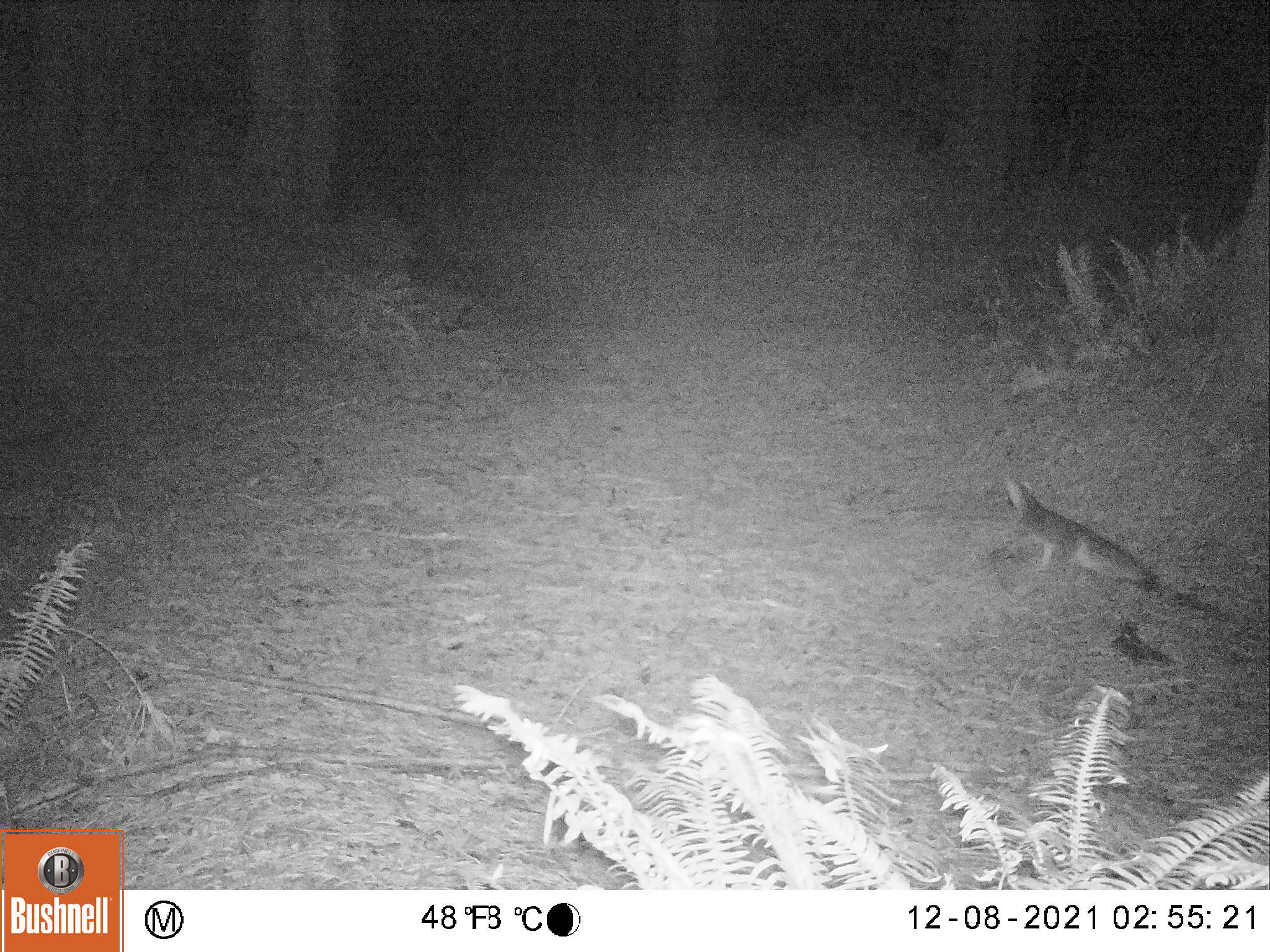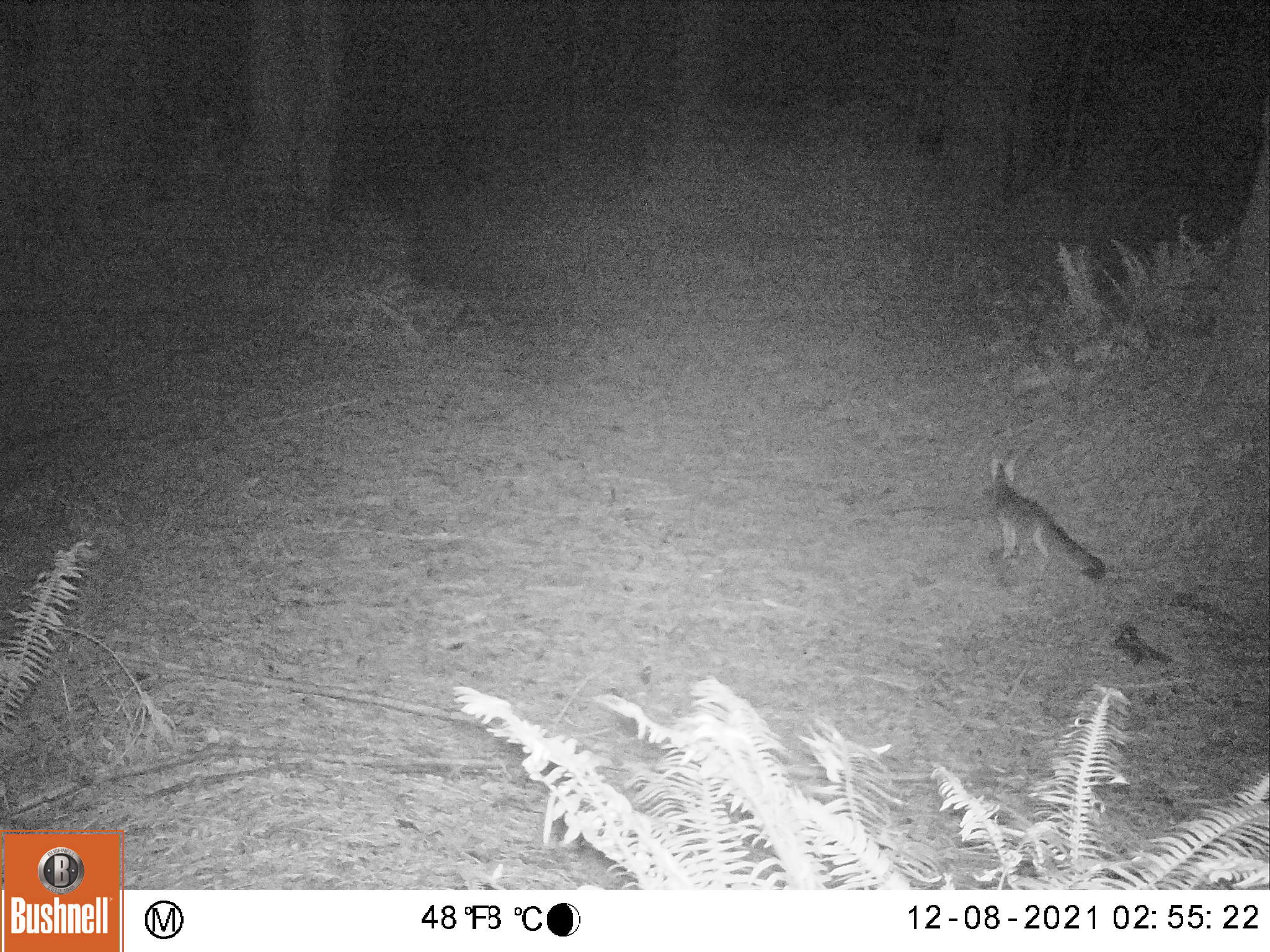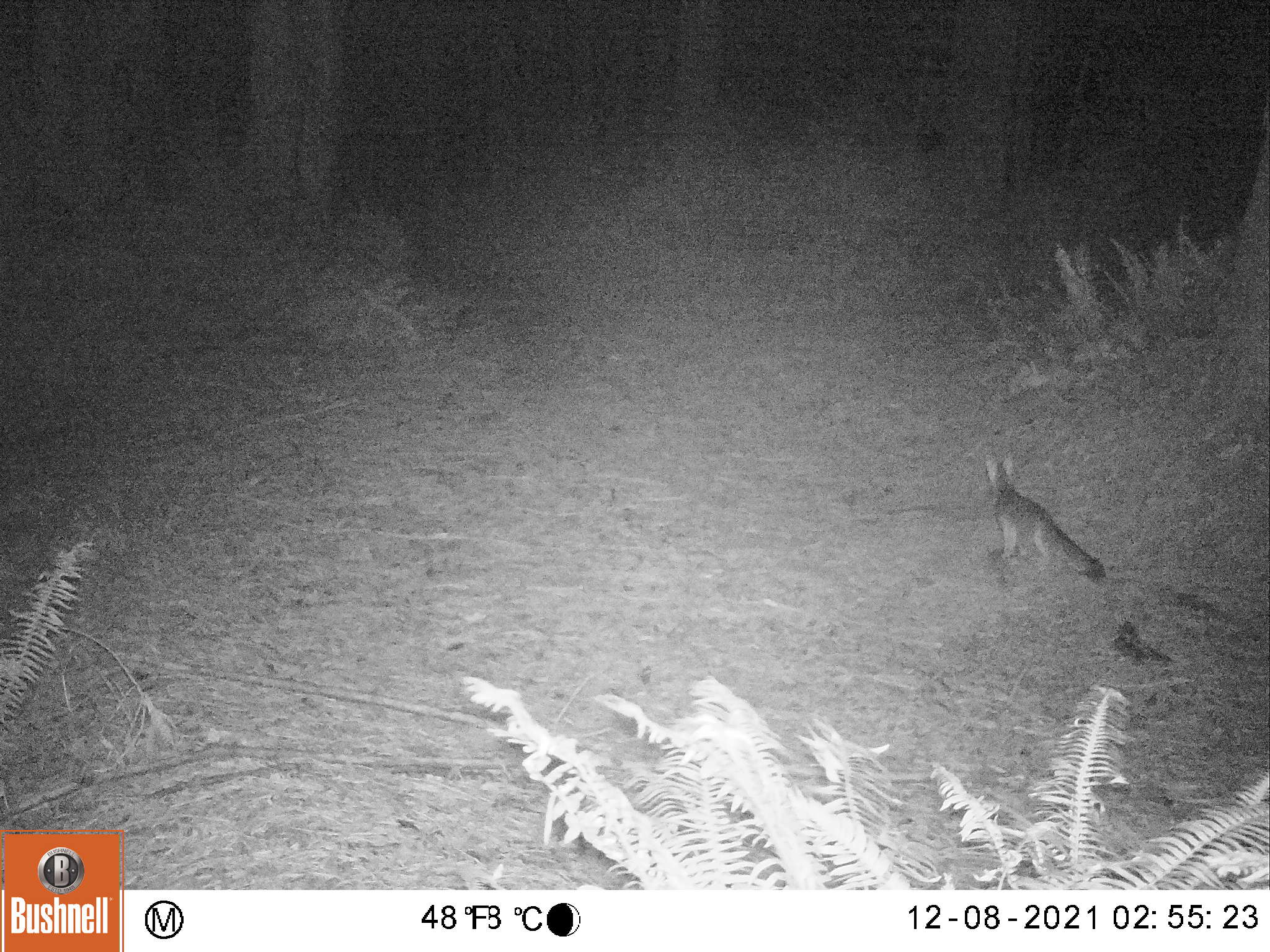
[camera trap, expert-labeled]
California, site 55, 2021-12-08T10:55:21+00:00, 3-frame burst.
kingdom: Animalia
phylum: Chordata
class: Mammalia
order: Carnivora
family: Canidae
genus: Urocyon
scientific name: Urocyon cinereoargenteus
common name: gray fox